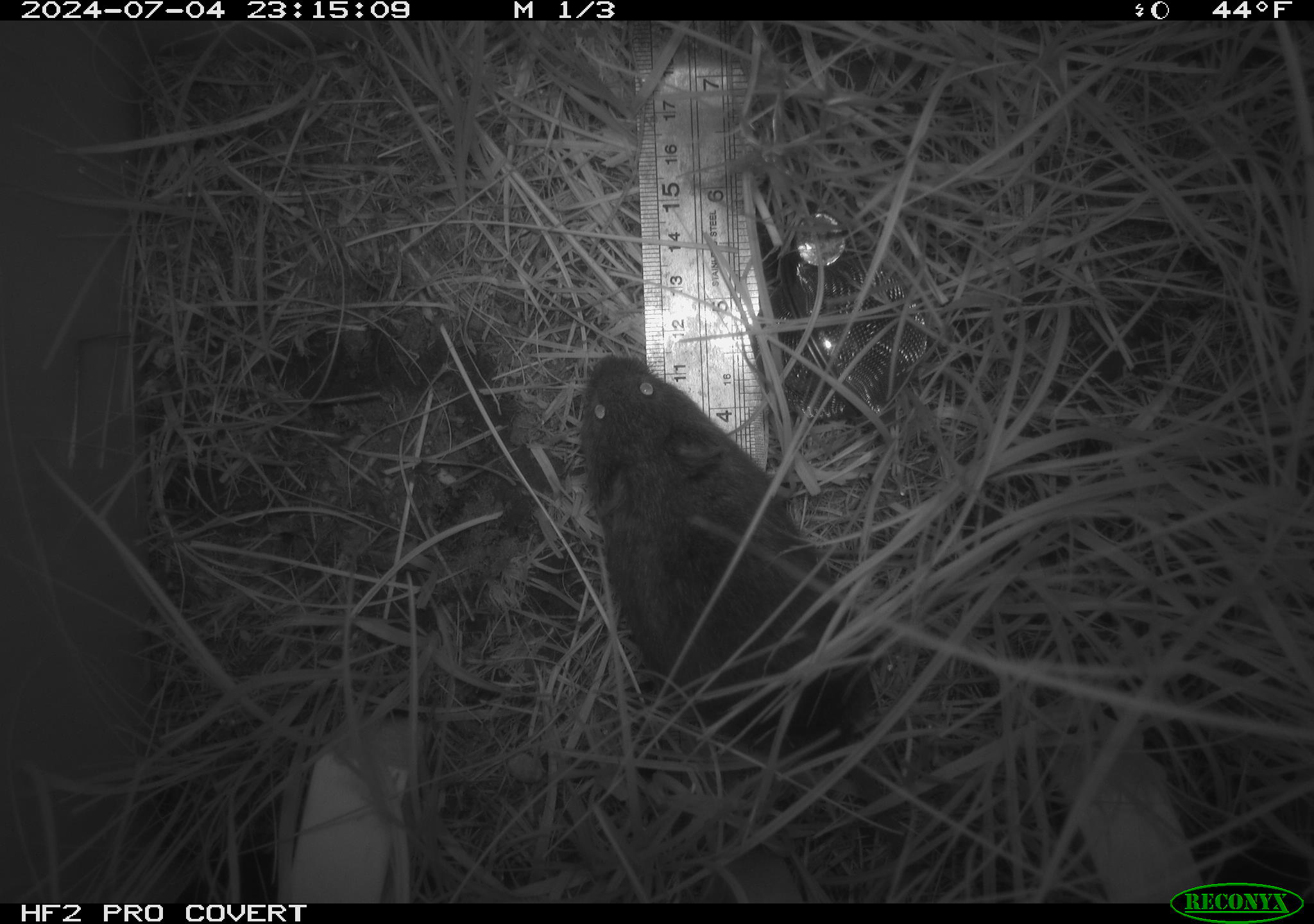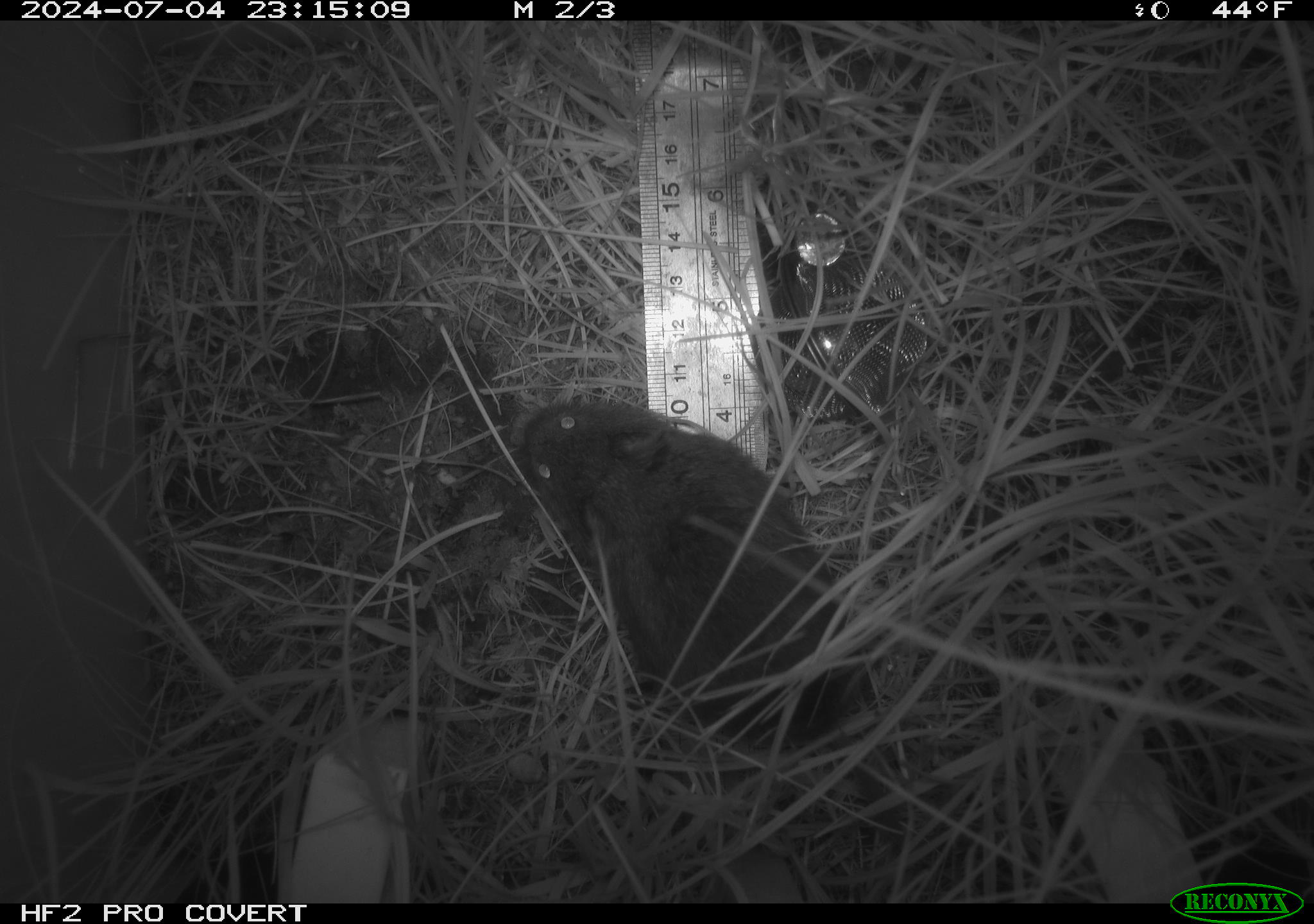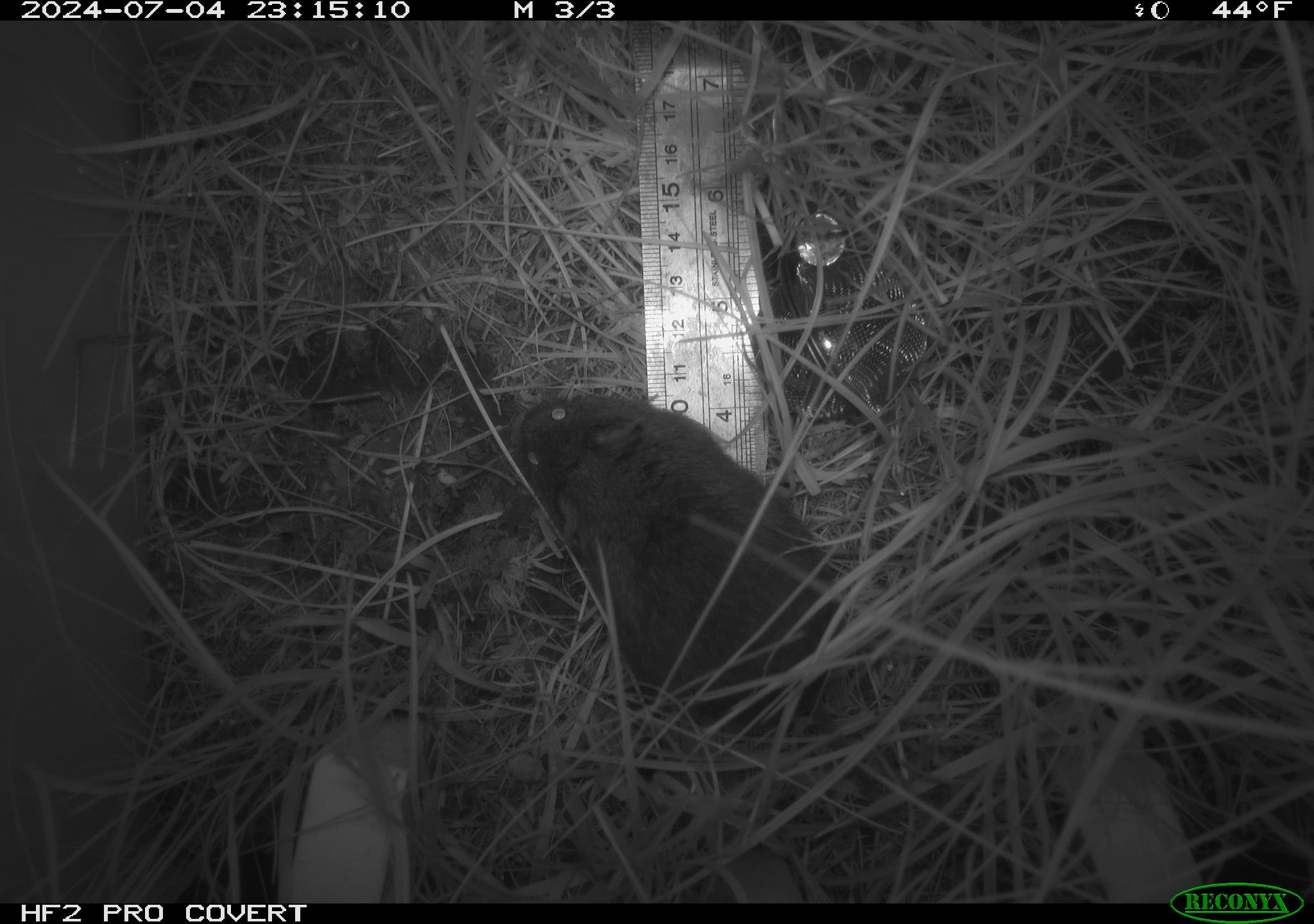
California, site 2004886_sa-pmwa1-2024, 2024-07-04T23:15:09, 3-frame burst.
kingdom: Animalia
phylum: Chordata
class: Mammalia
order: Rodentia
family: Cricetidae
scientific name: Arvicolinae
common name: voles, lemmings, and muskrats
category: arvicolinae subfamily